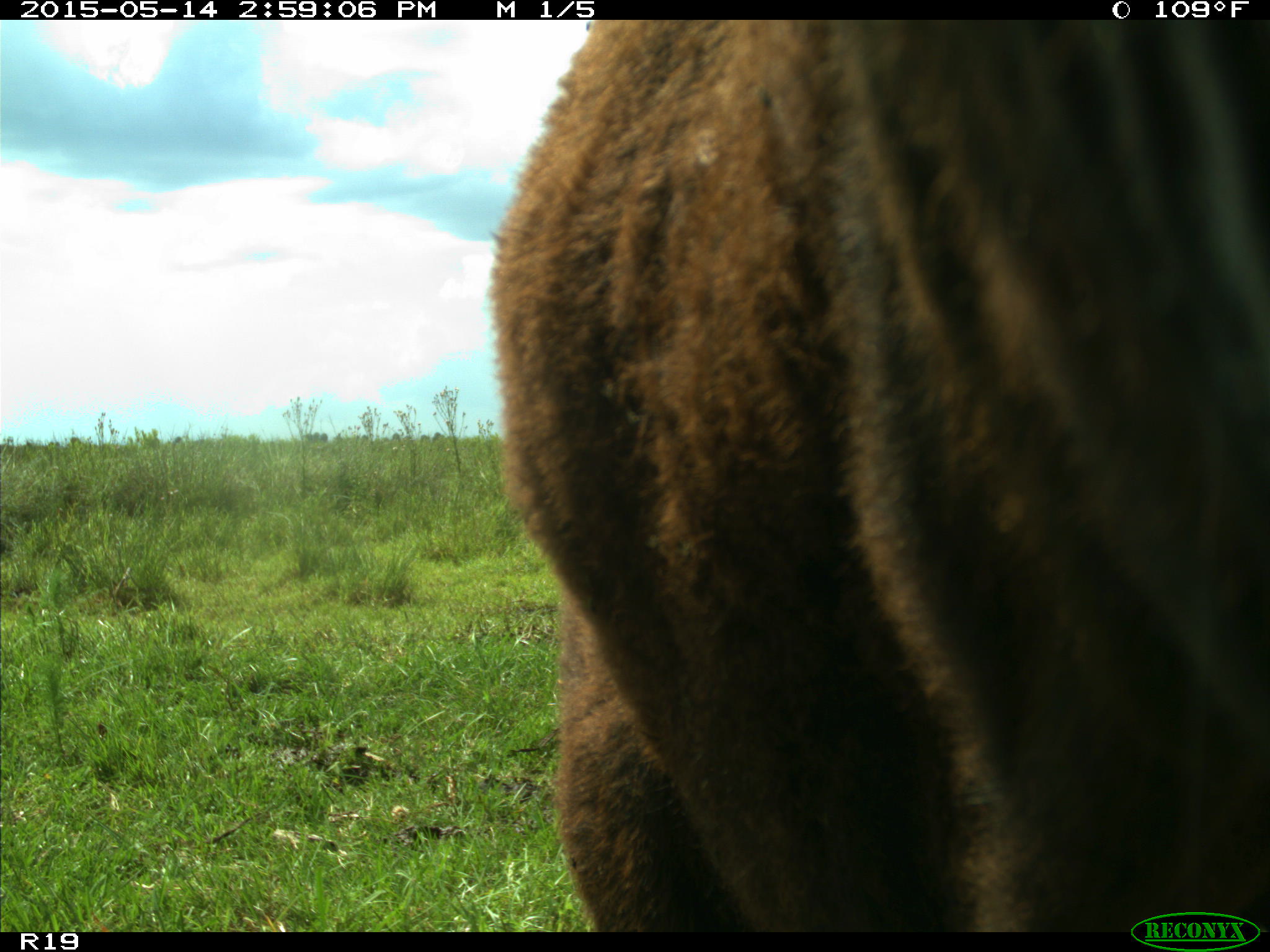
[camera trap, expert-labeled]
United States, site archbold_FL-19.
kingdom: Animalia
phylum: Chordata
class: Mammalia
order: Artiodactyla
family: Bovidae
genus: Bos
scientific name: Bos taurus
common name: domestic cow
Bos taurus (domestic cow).